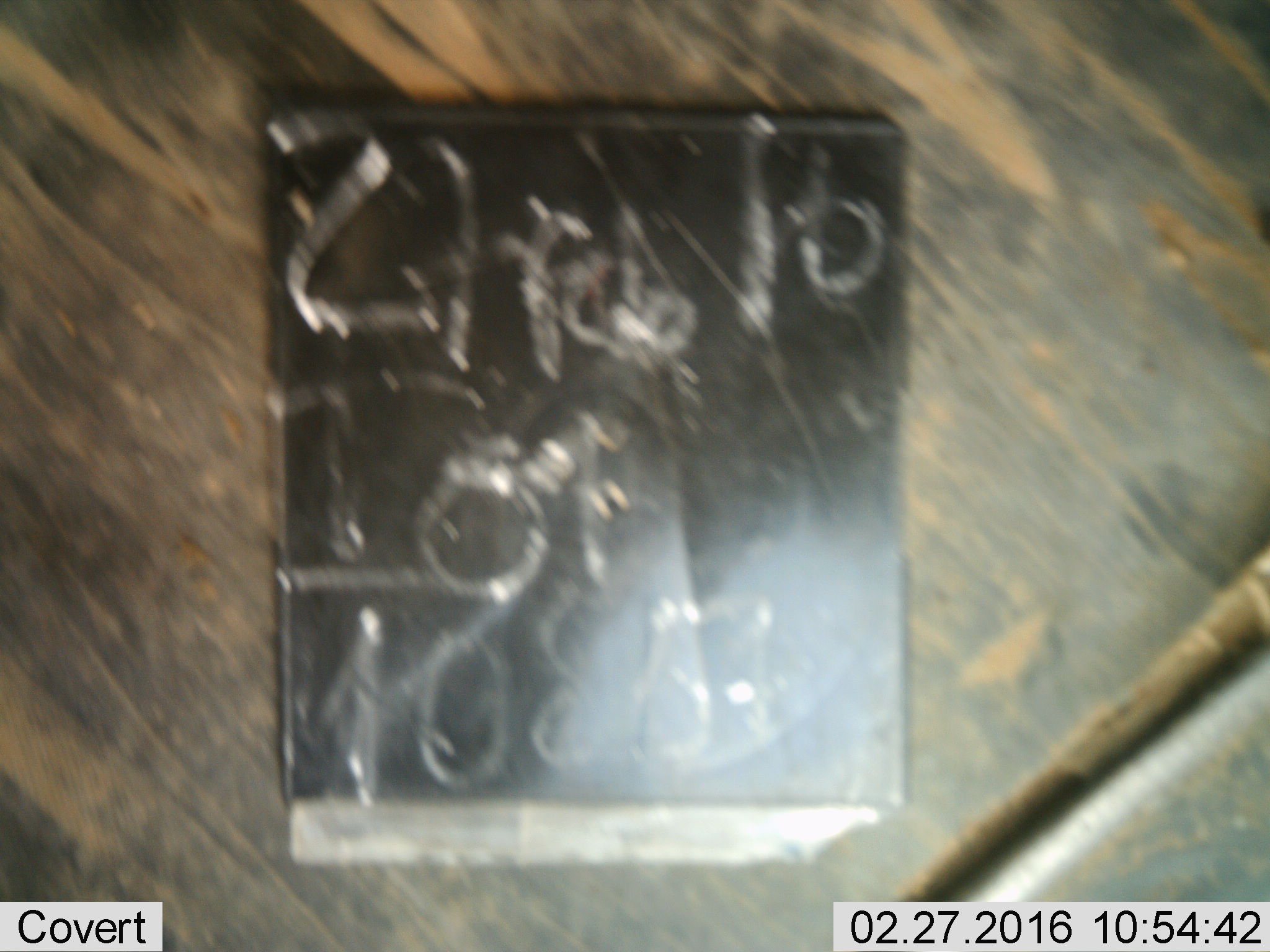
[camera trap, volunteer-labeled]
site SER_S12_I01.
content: unidentified animal